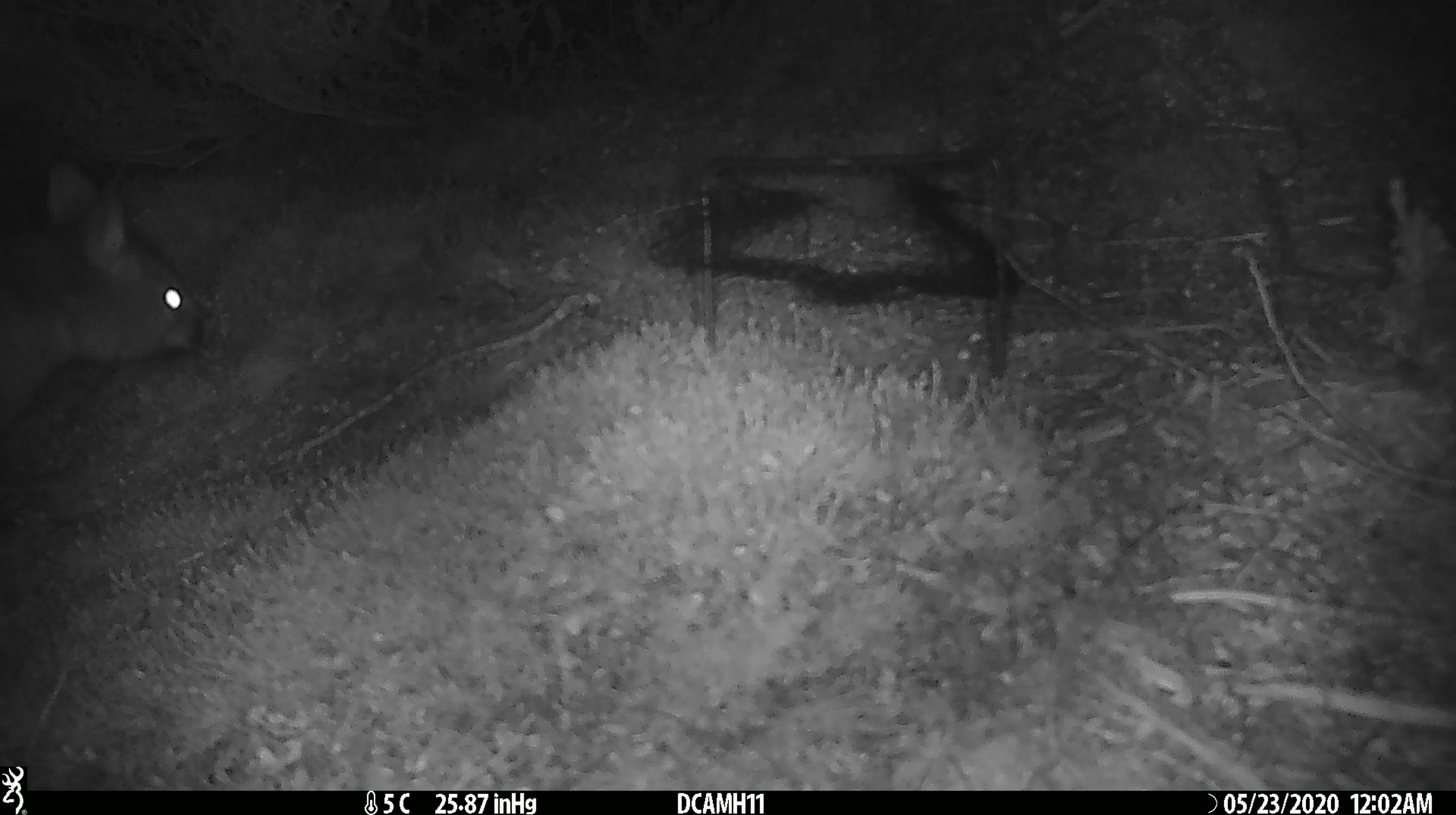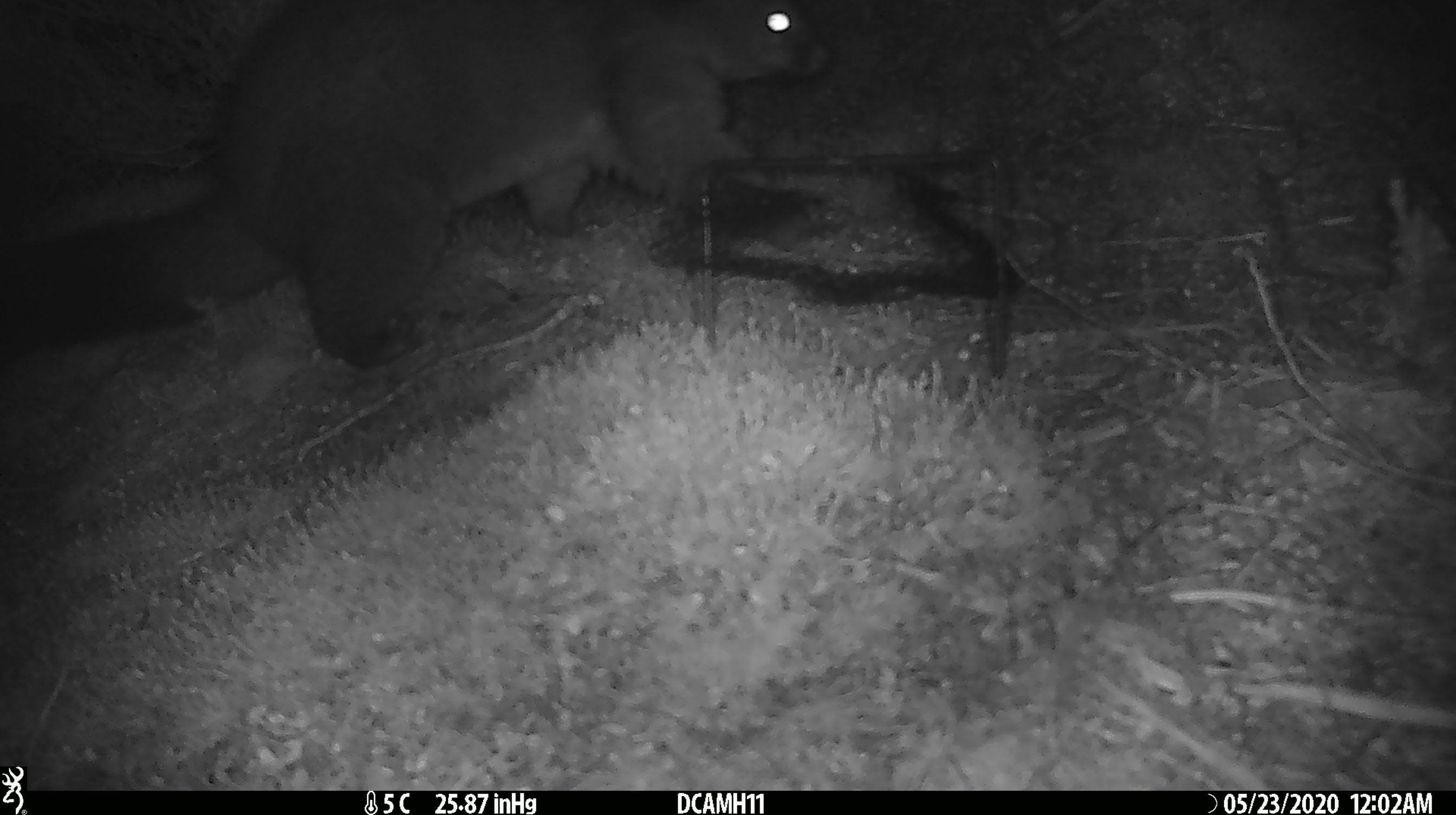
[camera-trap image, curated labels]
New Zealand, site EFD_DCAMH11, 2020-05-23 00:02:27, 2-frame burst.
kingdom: Animalia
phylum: Chordata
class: Mammalia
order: Diprotodontia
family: Phalangeridae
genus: Trichosurus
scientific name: Trichosurus vulpecula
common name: common brushtail possum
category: possum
Possum (common brushtail possum) (Trichosurus vulpecula).